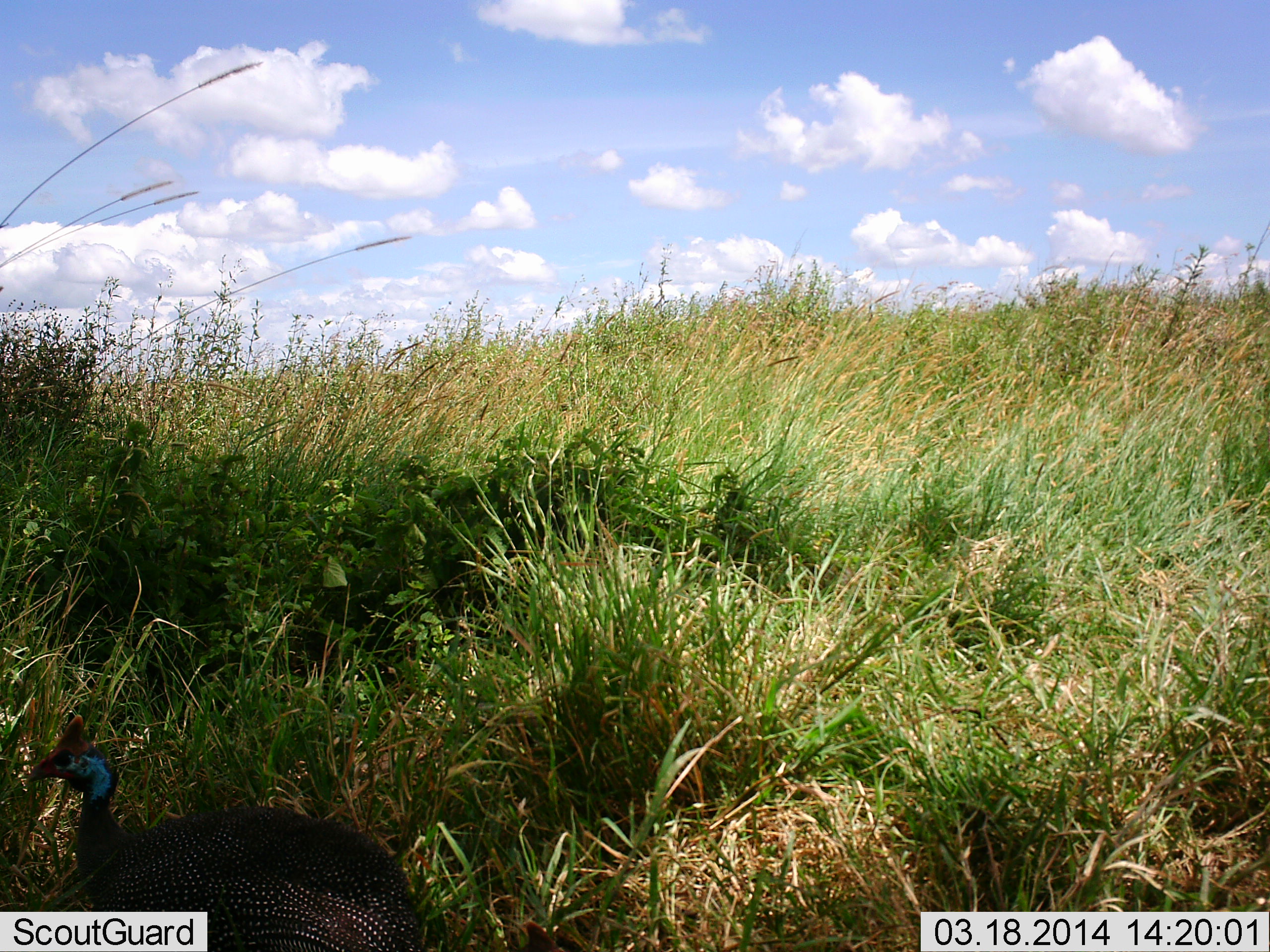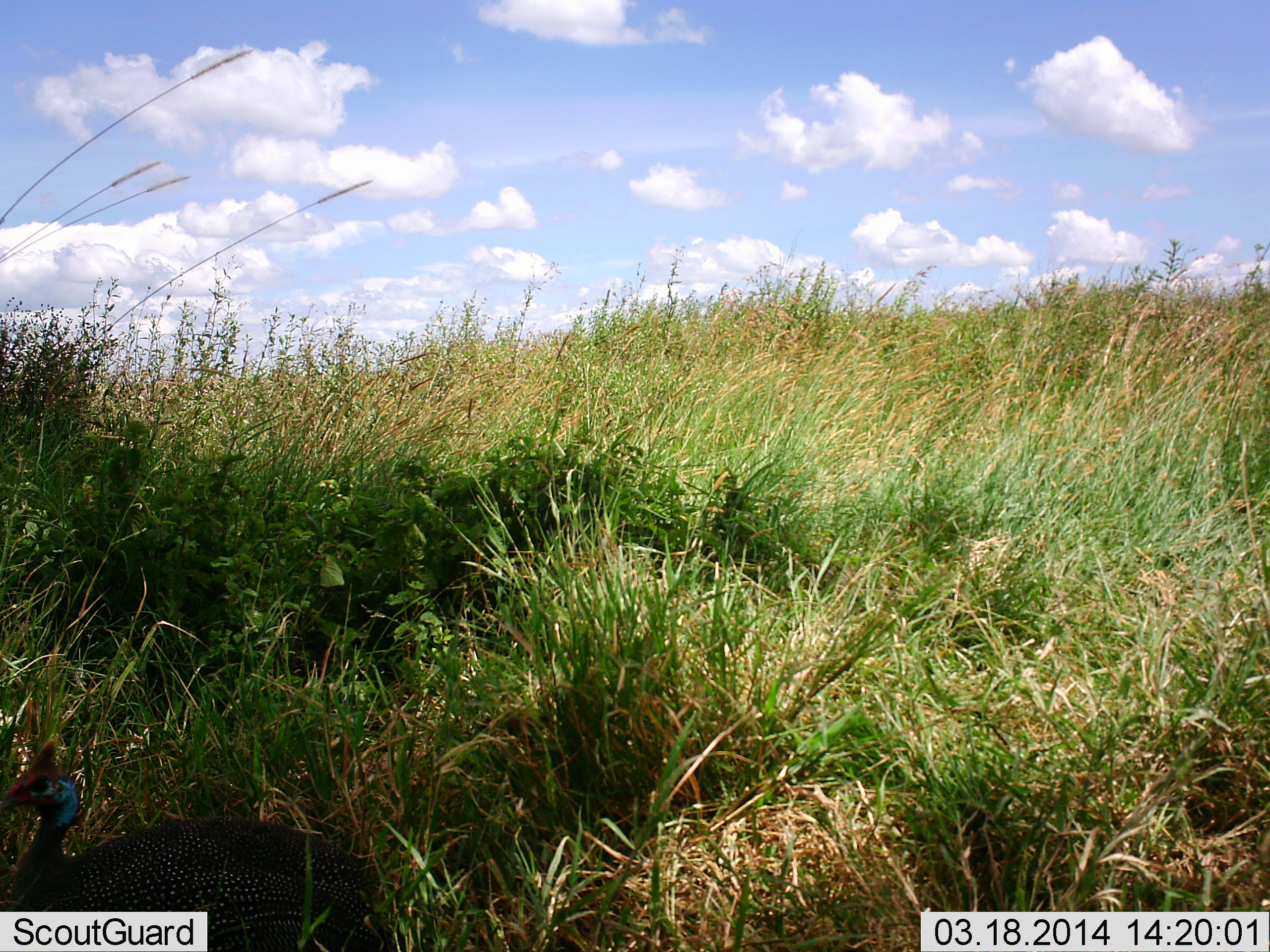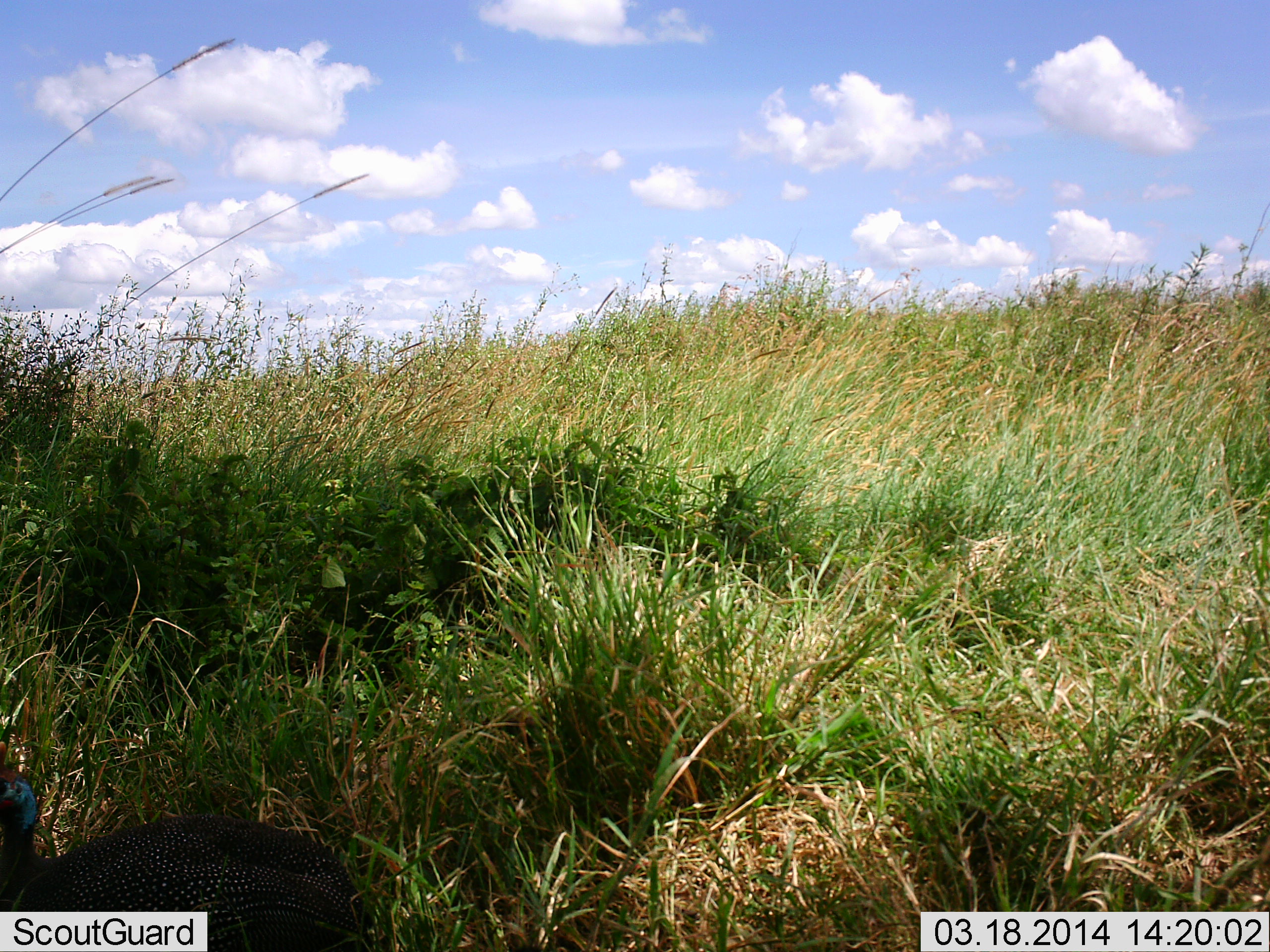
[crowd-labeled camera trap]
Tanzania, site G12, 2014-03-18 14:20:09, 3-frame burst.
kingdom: Animalia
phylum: Chordata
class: Aves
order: Galliformes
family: Numididae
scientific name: Numididae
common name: guinea fowl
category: guineafowl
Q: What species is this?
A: Guineafowl (guinea fowl) (Numididae).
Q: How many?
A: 1.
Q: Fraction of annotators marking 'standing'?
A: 50%.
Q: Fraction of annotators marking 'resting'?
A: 20%.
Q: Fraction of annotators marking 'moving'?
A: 30%.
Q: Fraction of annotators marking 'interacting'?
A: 0%.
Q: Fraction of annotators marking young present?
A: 0%.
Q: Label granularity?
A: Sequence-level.